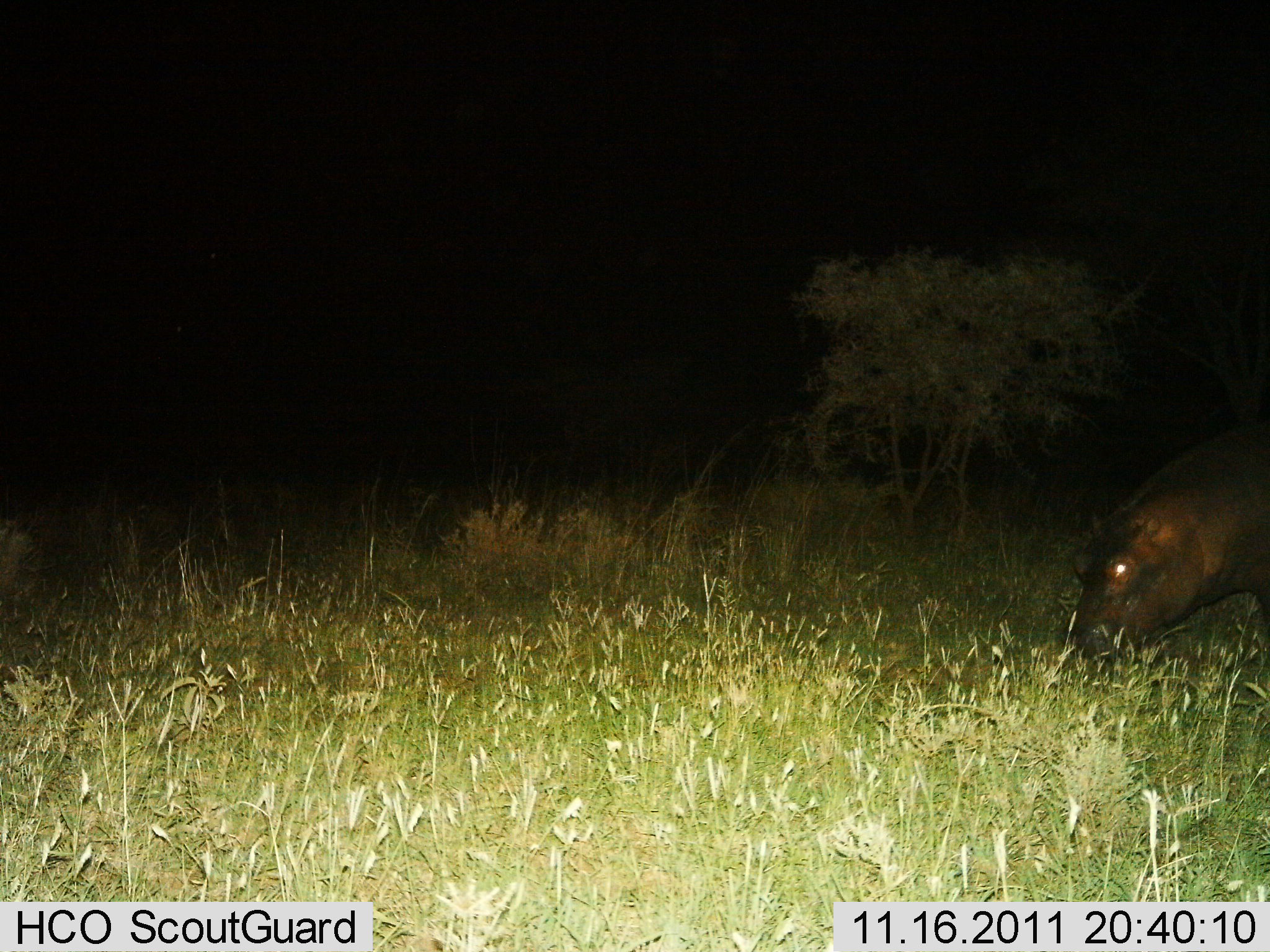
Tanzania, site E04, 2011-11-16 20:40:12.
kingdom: Animalia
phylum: Chordata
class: Mammalia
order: Artiodactyla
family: Hippopotamidae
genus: Hippopotamus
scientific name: Hippopotamus amphibius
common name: hippopotamus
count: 1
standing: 25%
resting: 0%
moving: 0%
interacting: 0%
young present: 0%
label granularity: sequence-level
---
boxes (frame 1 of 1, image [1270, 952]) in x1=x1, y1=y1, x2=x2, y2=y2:
animal: x1=1070, y1=413, x2=1270, y2=664